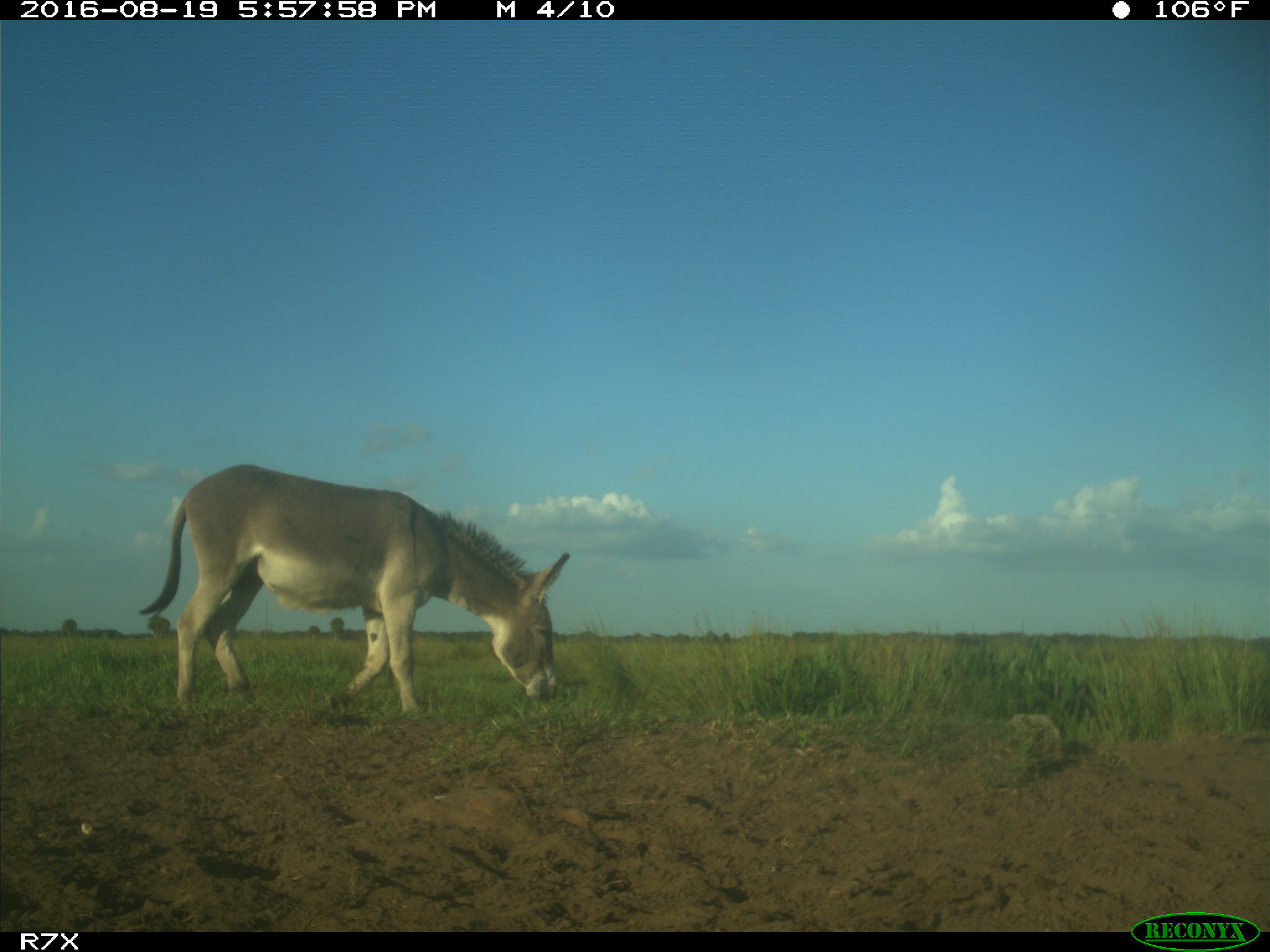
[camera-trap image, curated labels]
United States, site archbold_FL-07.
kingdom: Animalia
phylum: Chordata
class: Mammalia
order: Perissodactyla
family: Equidae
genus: Equus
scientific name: Equus africanus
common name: african wild ass